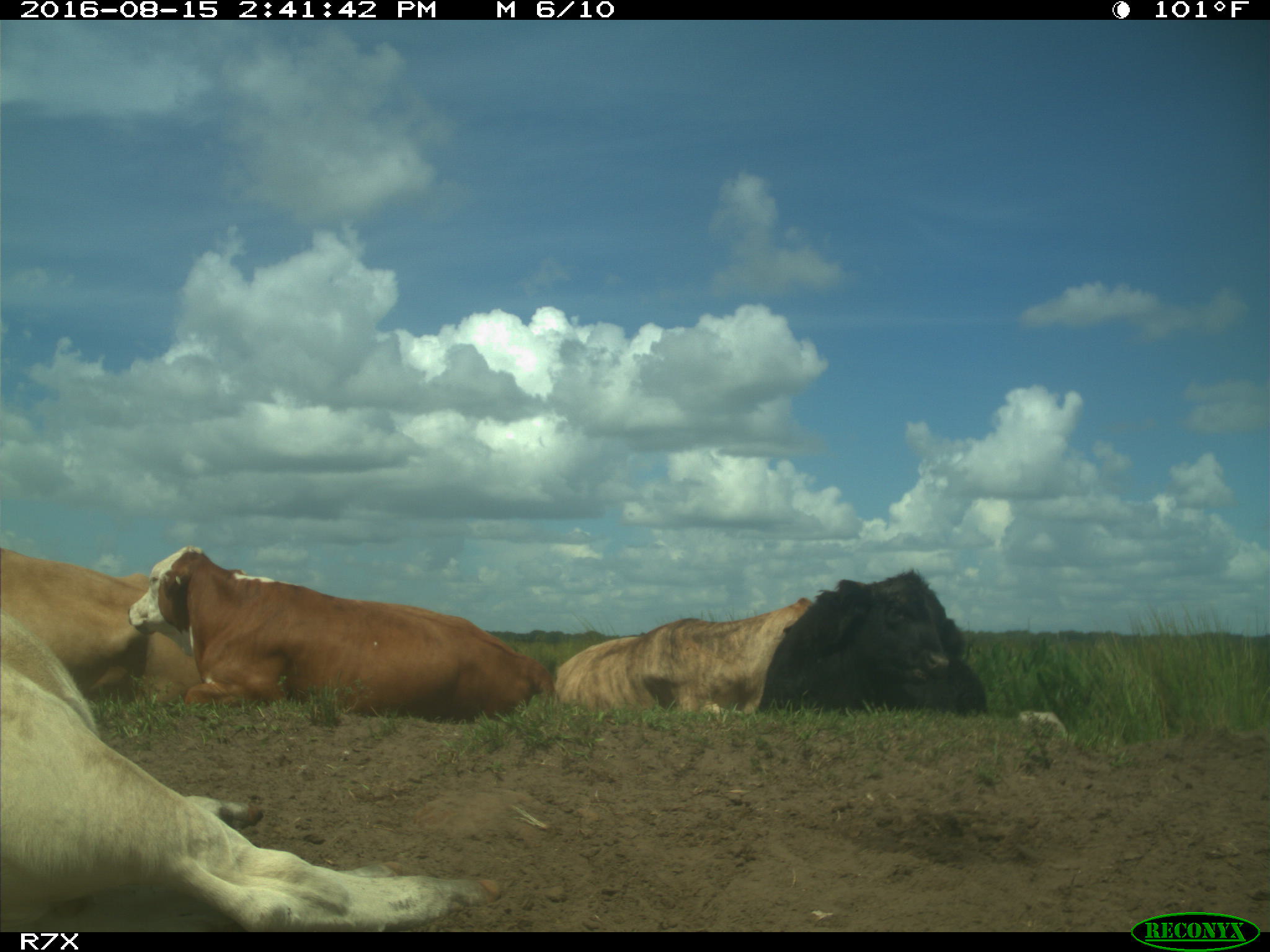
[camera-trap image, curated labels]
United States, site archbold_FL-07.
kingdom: Animalia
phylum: Chordata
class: Mammalia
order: Artiodactyla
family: Bovidae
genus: Bos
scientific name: Bos taurus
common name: domestic cow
Bos taurus (domestic cow).